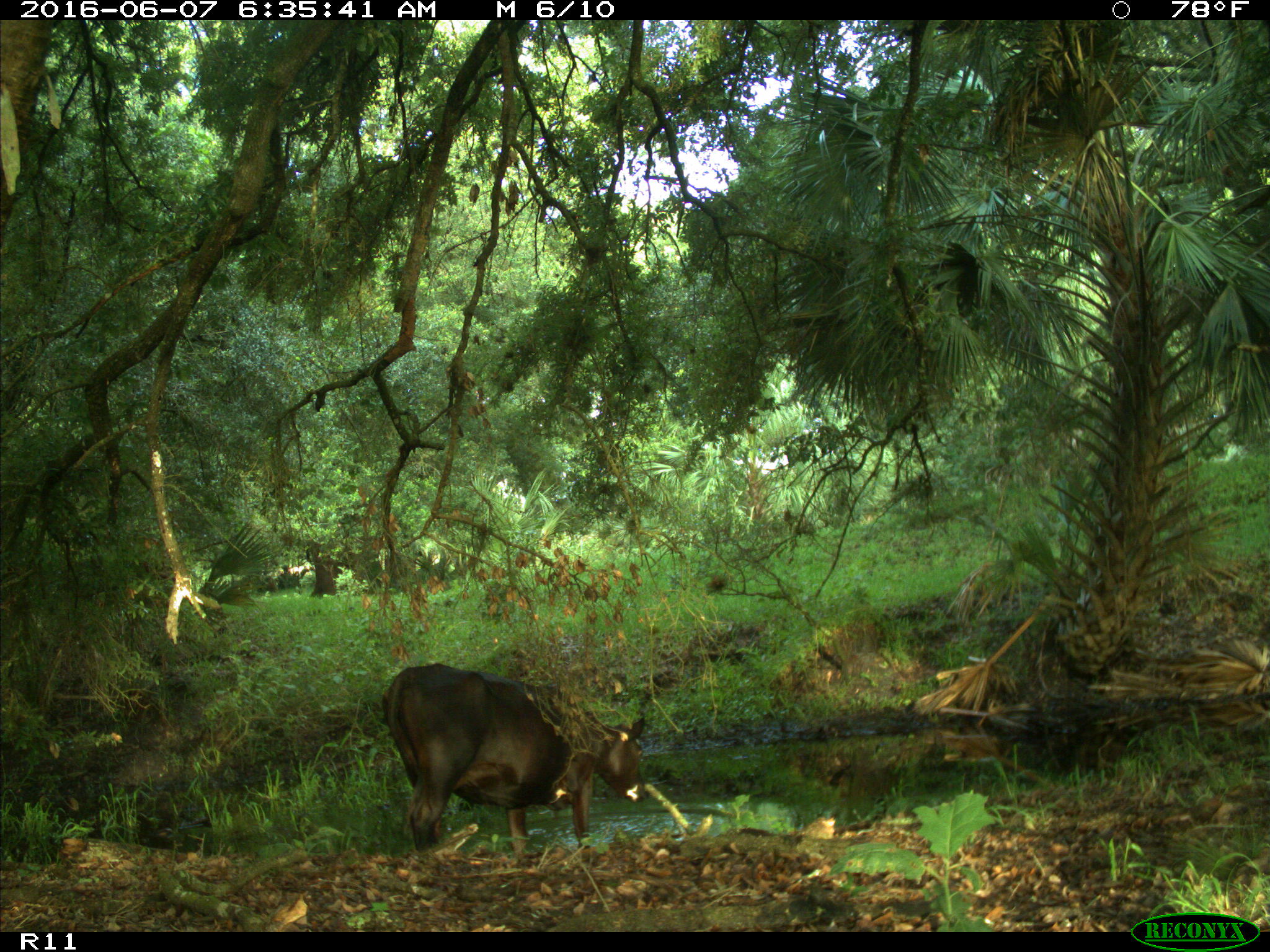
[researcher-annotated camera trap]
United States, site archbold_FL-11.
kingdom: Animalia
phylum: Chordata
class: Mammalia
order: Artiodactyla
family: Bovidae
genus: Bos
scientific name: Bos taurus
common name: domestic cow